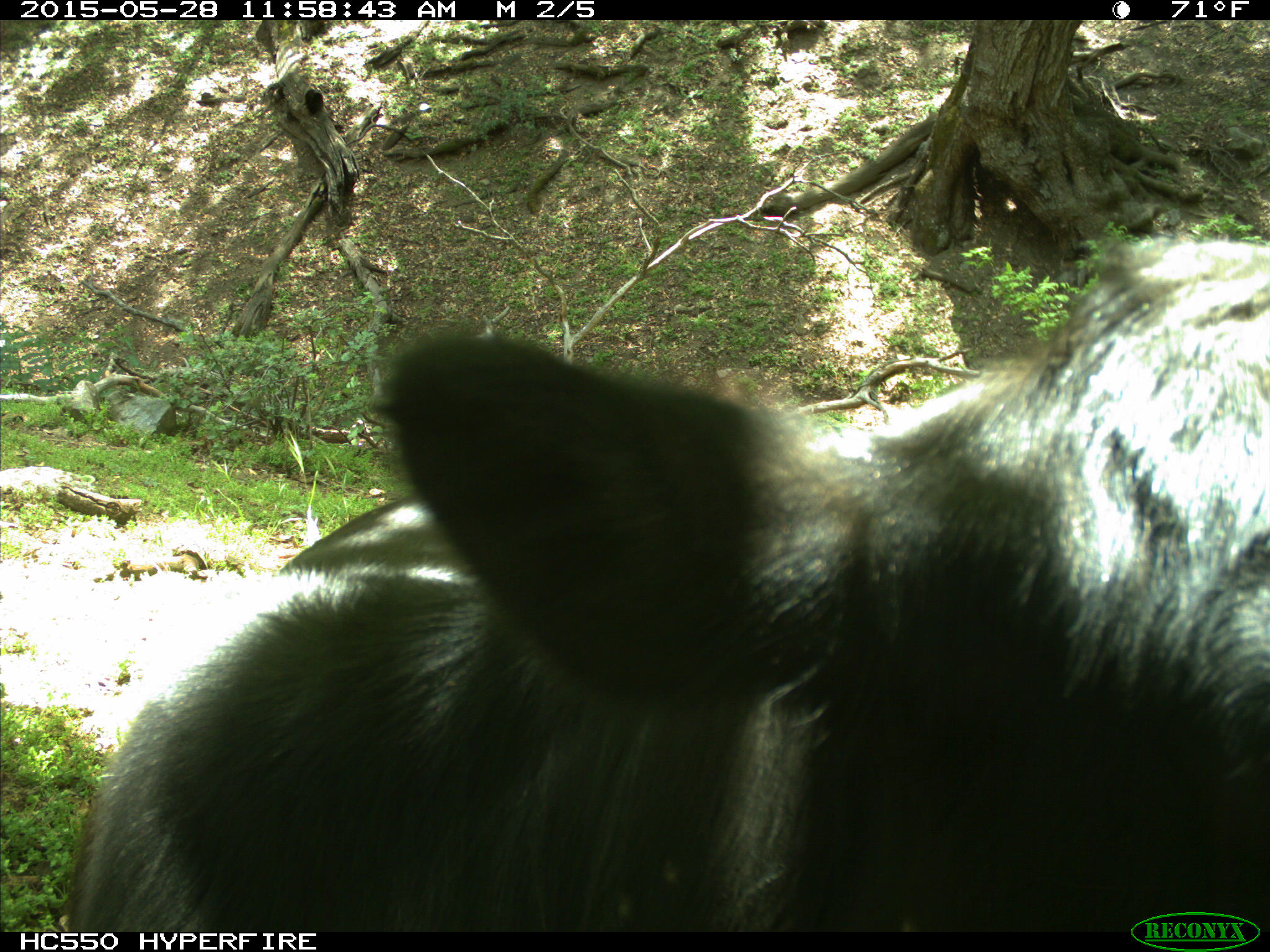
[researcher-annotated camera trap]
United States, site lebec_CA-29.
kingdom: Animalia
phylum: Chordata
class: Mammalia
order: Artiodactyla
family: Bovidae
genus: Bos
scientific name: Bos taurus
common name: domestic cow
Bos taurus (domestic cow).